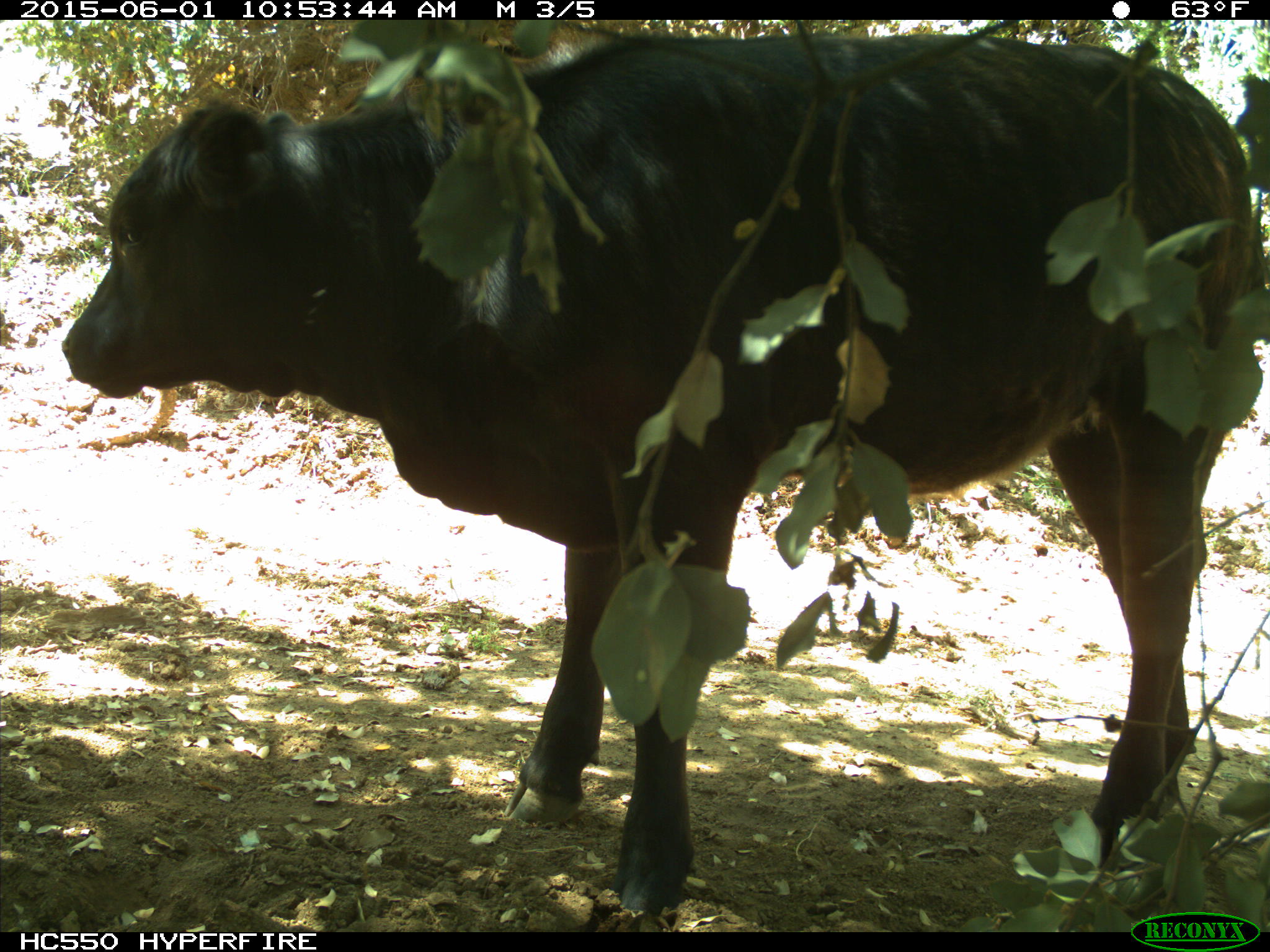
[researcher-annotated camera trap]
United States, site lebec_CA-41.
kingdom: Animalia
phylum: Chordata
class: Mammalia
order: Artiodactyla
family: Bovidae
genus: Bos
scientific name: Bos taurus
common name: domestic cow